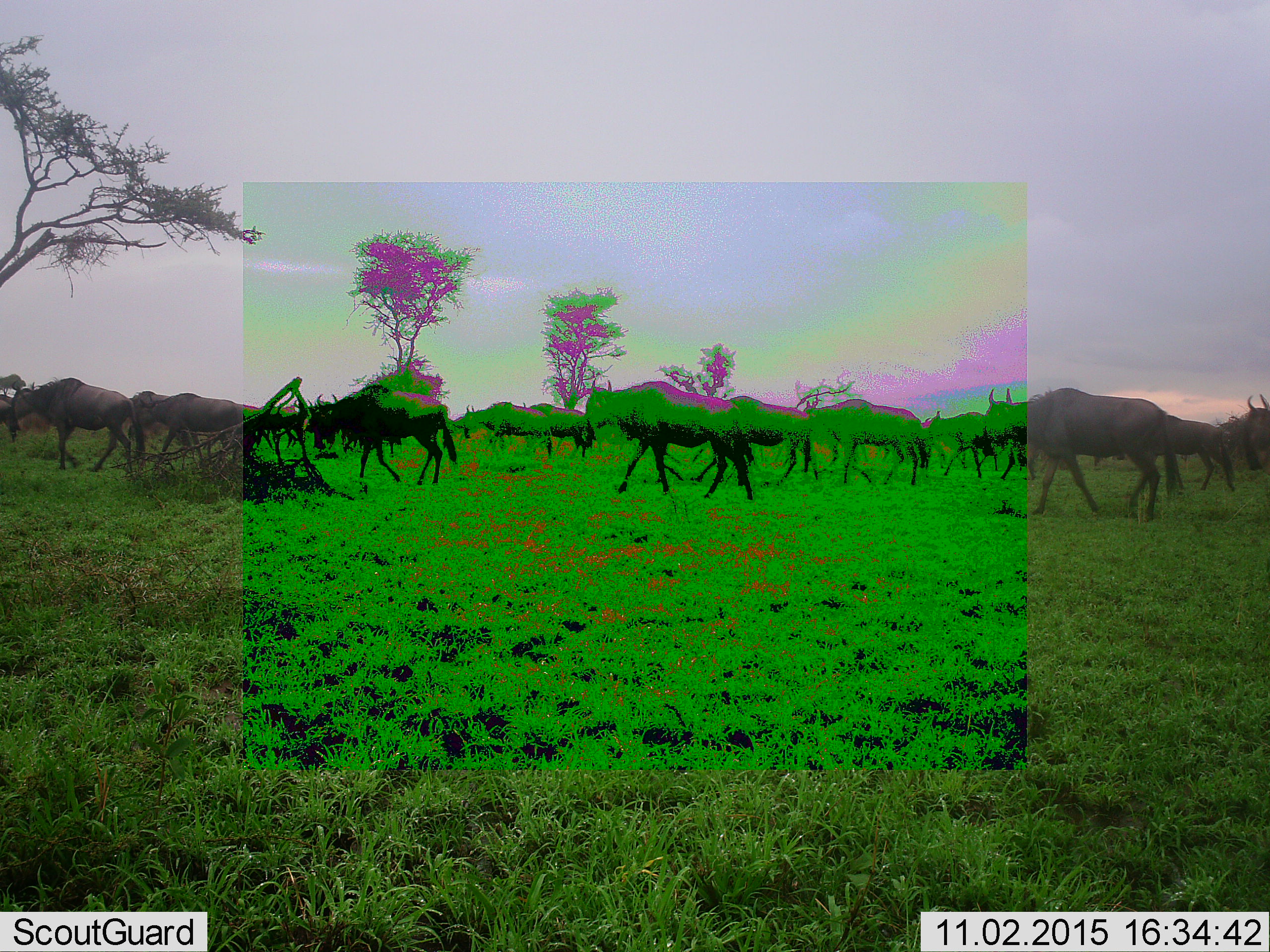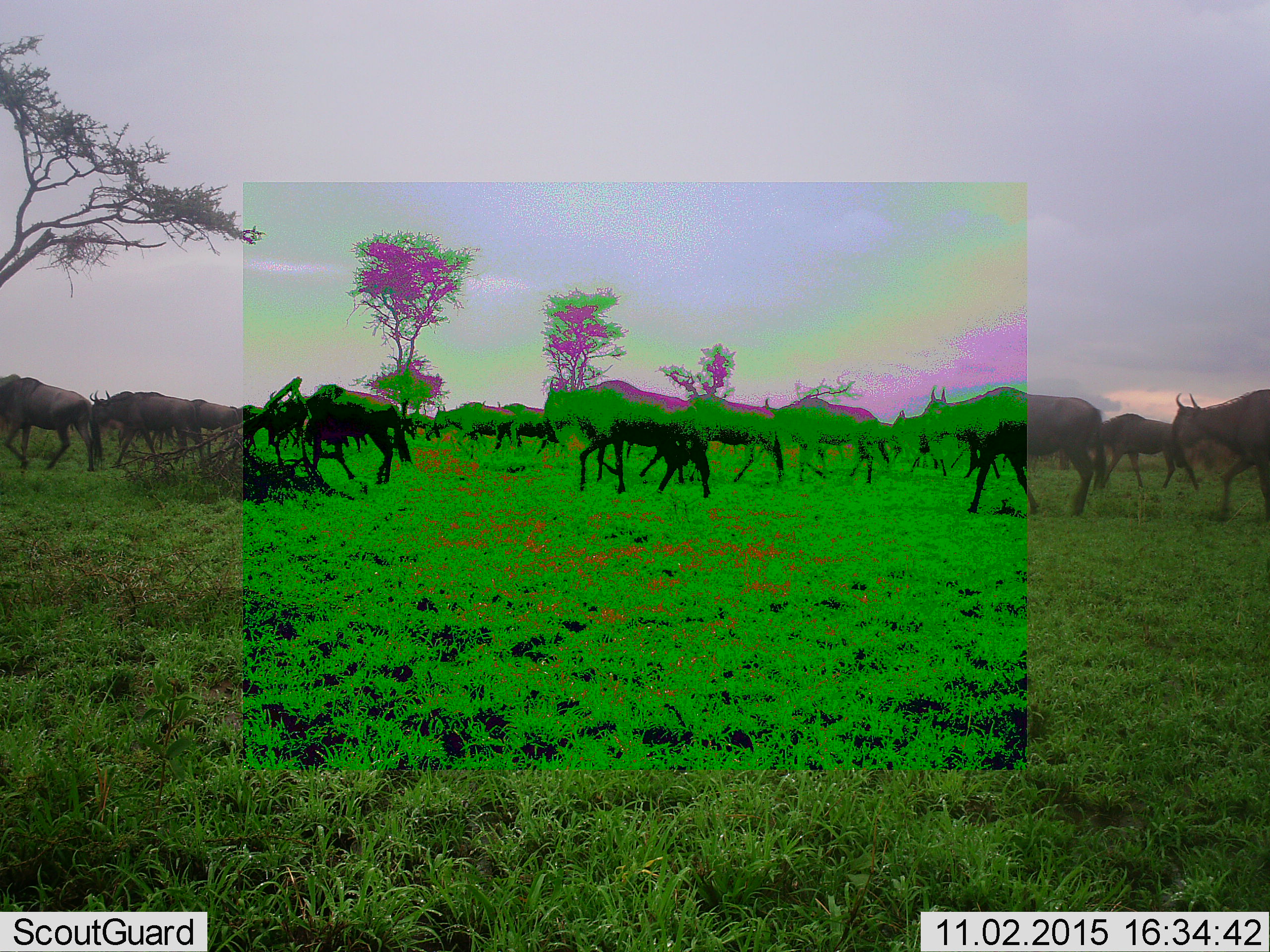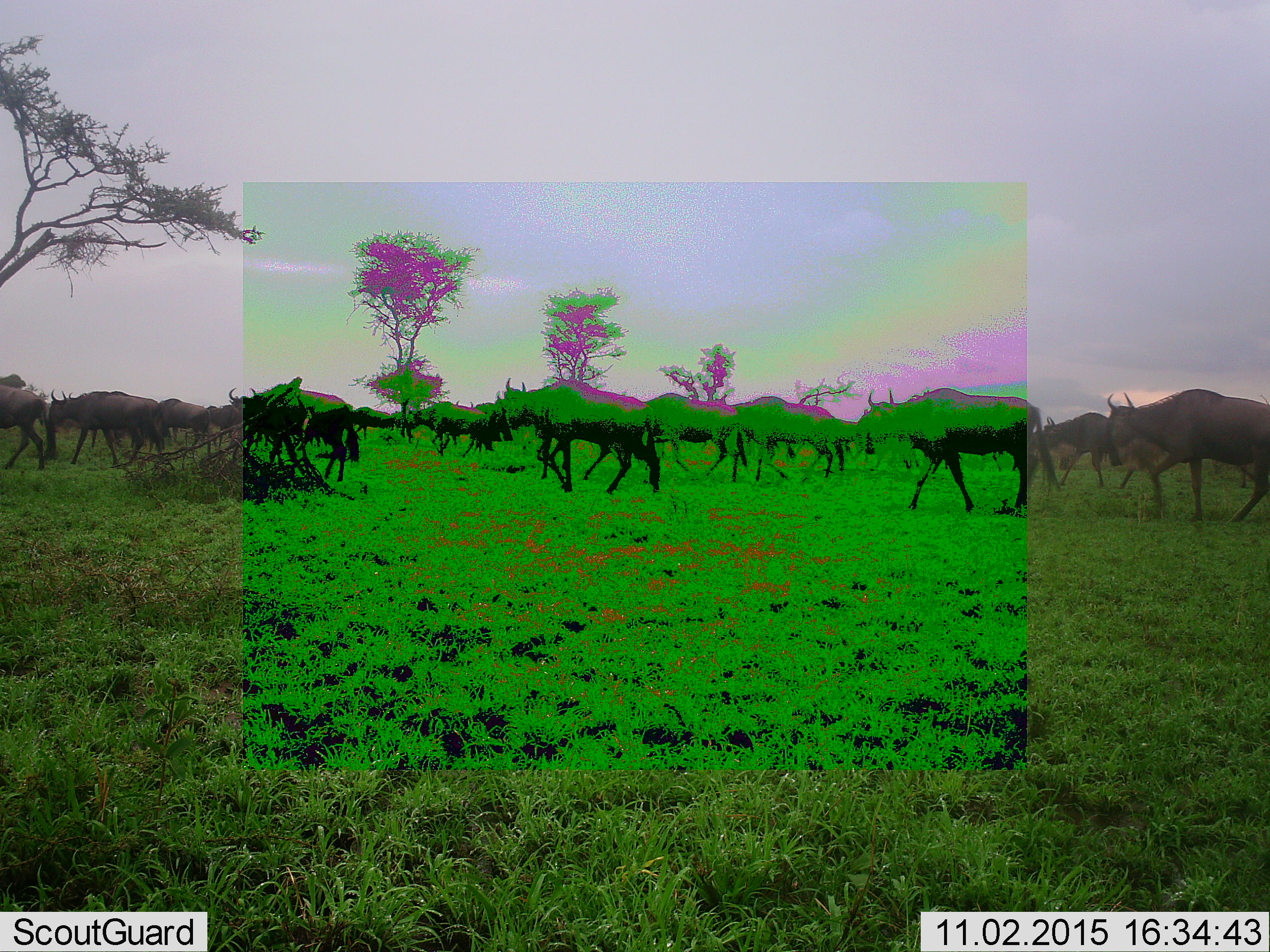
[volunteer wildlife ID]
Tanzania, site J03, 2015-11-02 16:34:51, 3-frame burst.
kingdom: Animalia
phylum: Chordata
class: Mammalia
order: Artiodactyla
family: Bovidae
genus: Connochaetes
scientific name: Connochaetes taurinus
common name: blue wildebeest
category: wildebeest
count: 11-50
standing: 0%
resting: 0%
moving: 100%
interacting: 0%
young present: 0%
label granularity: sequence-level